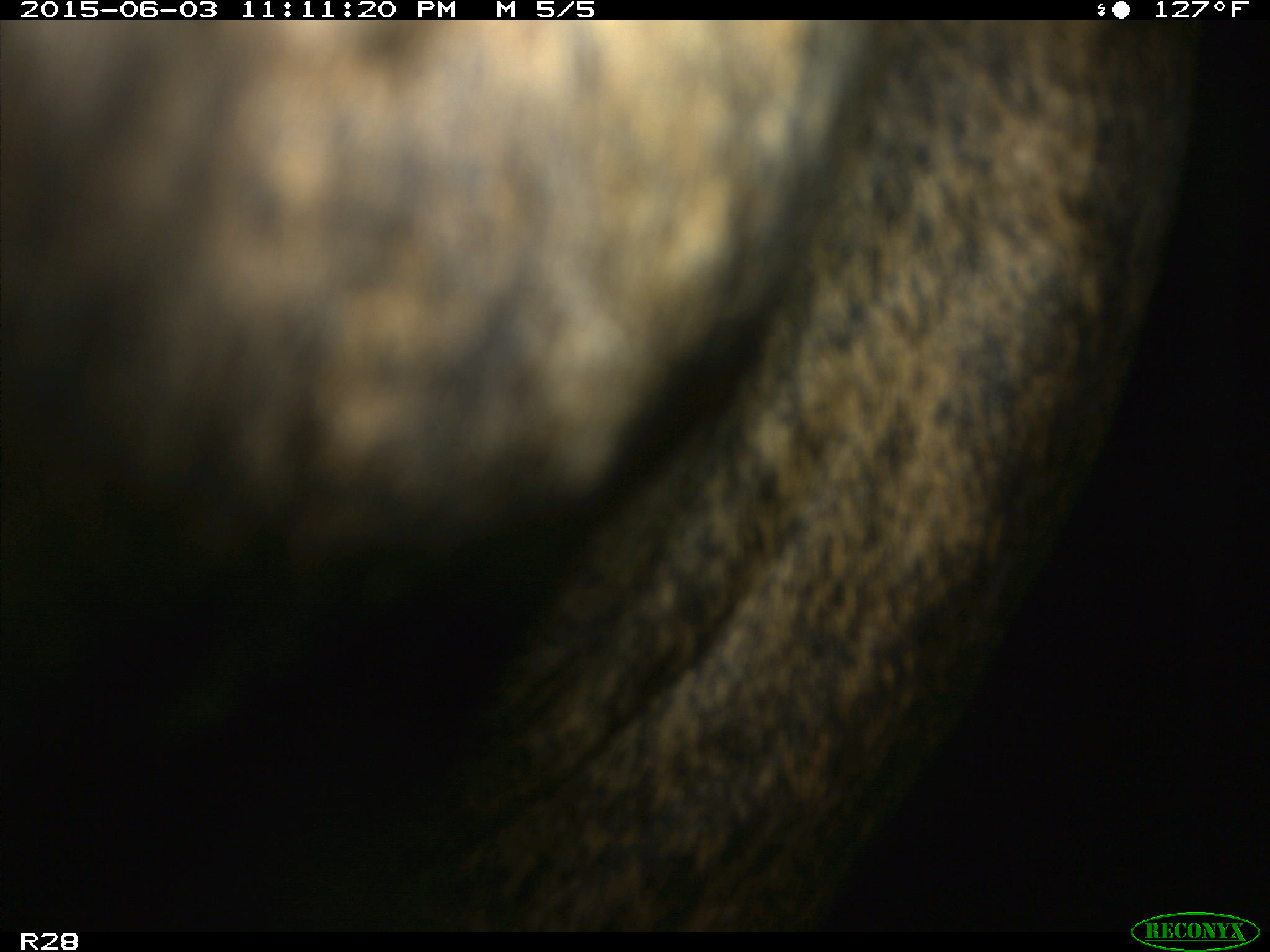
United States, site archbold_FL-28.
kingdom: Animalia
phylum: Chordata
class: Mammalia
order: Artiodactyla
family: Bovidae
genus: Bos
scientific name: Bos taurus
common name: domestic cow